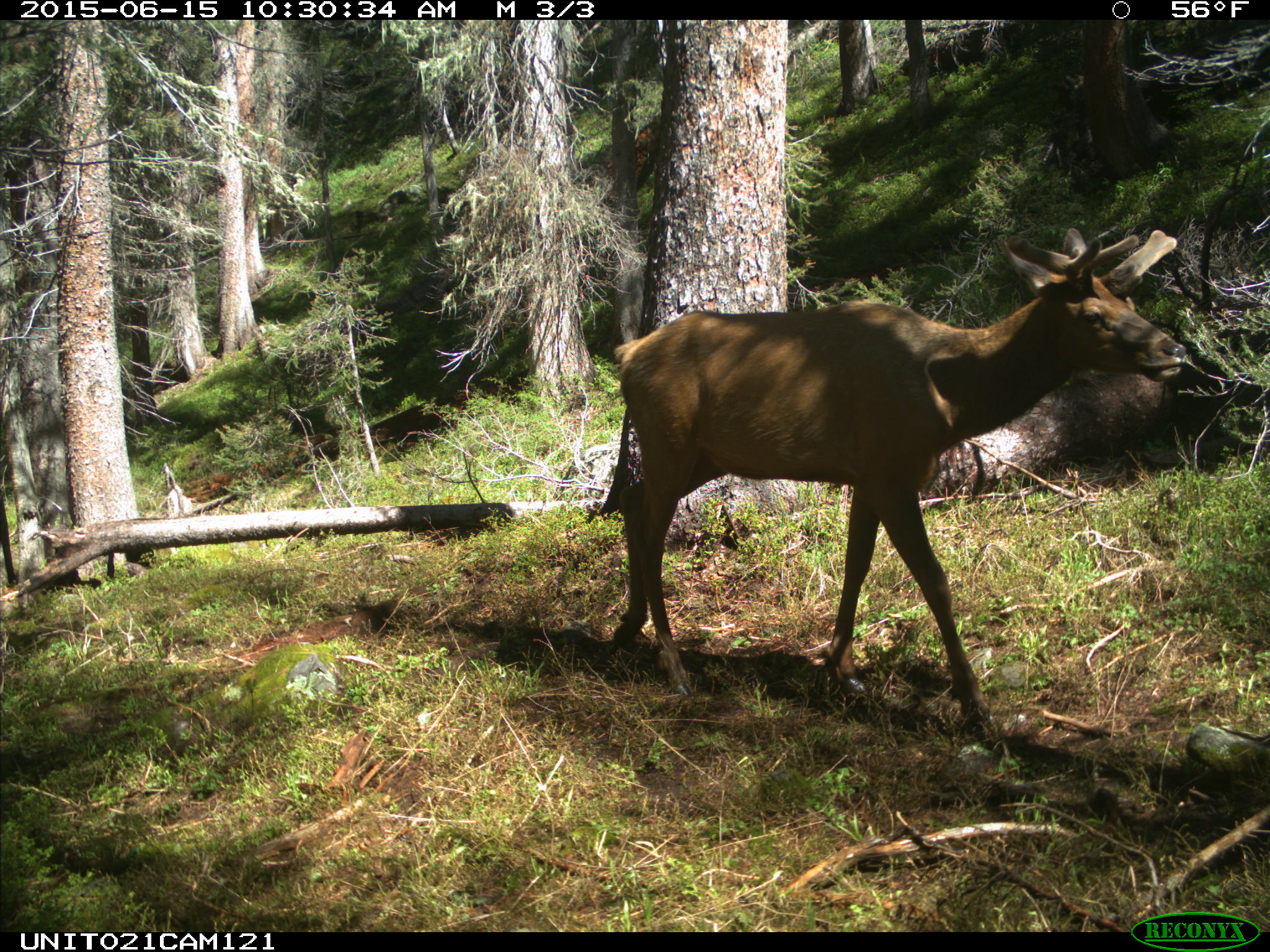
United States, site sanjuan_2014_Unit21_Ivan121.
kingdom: Animalia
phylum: Chordata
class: Mammalia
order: Artiodactyla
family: Cervidae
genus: Cervus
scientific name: Cervus elaphus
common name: red deer